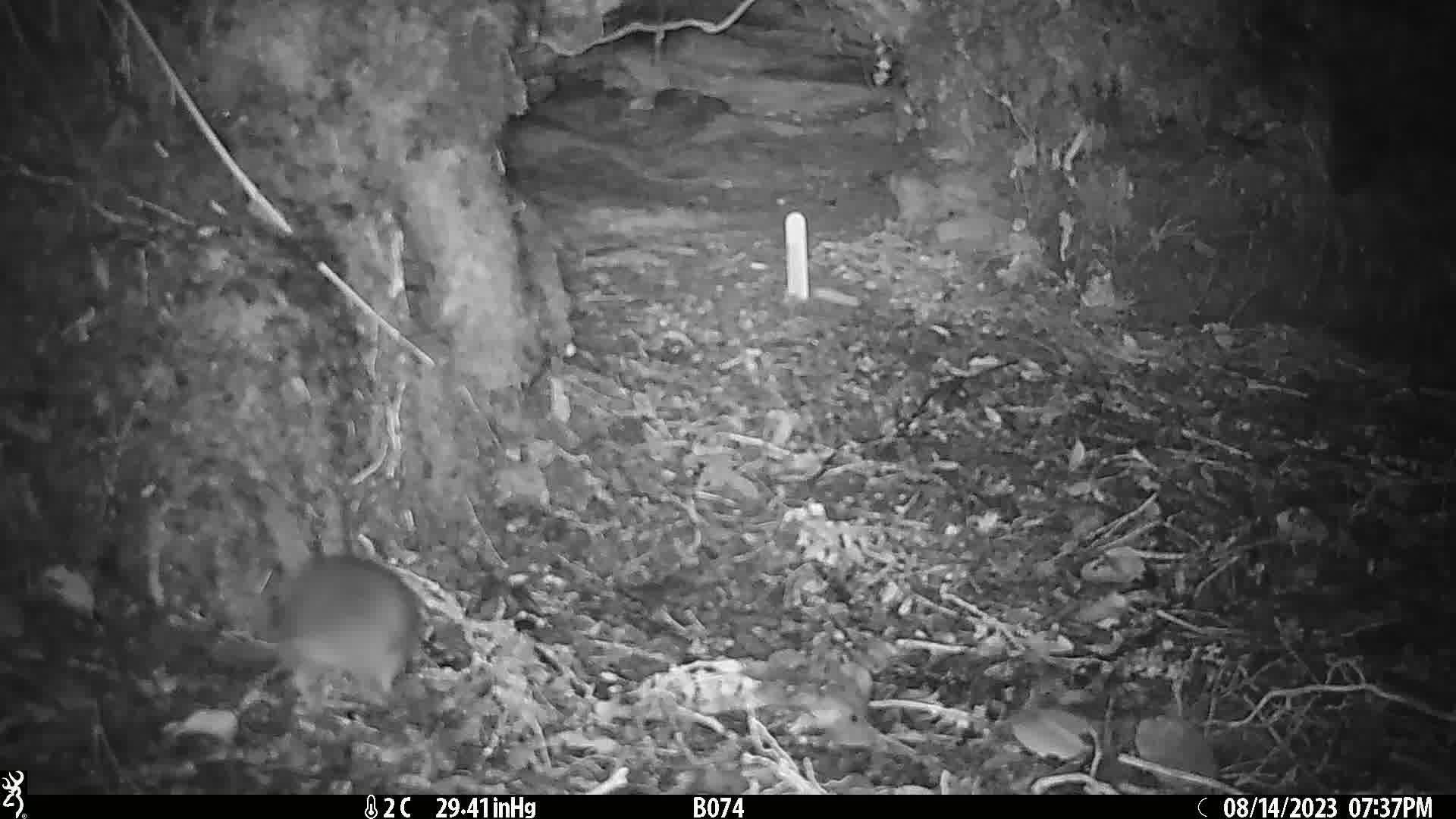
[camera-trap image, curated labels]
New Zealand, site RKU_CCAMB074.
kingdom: Animalia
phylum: Chordata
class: Mammalia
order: Rodentia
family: Muridae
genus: Rattus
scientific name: Rattus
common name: rat